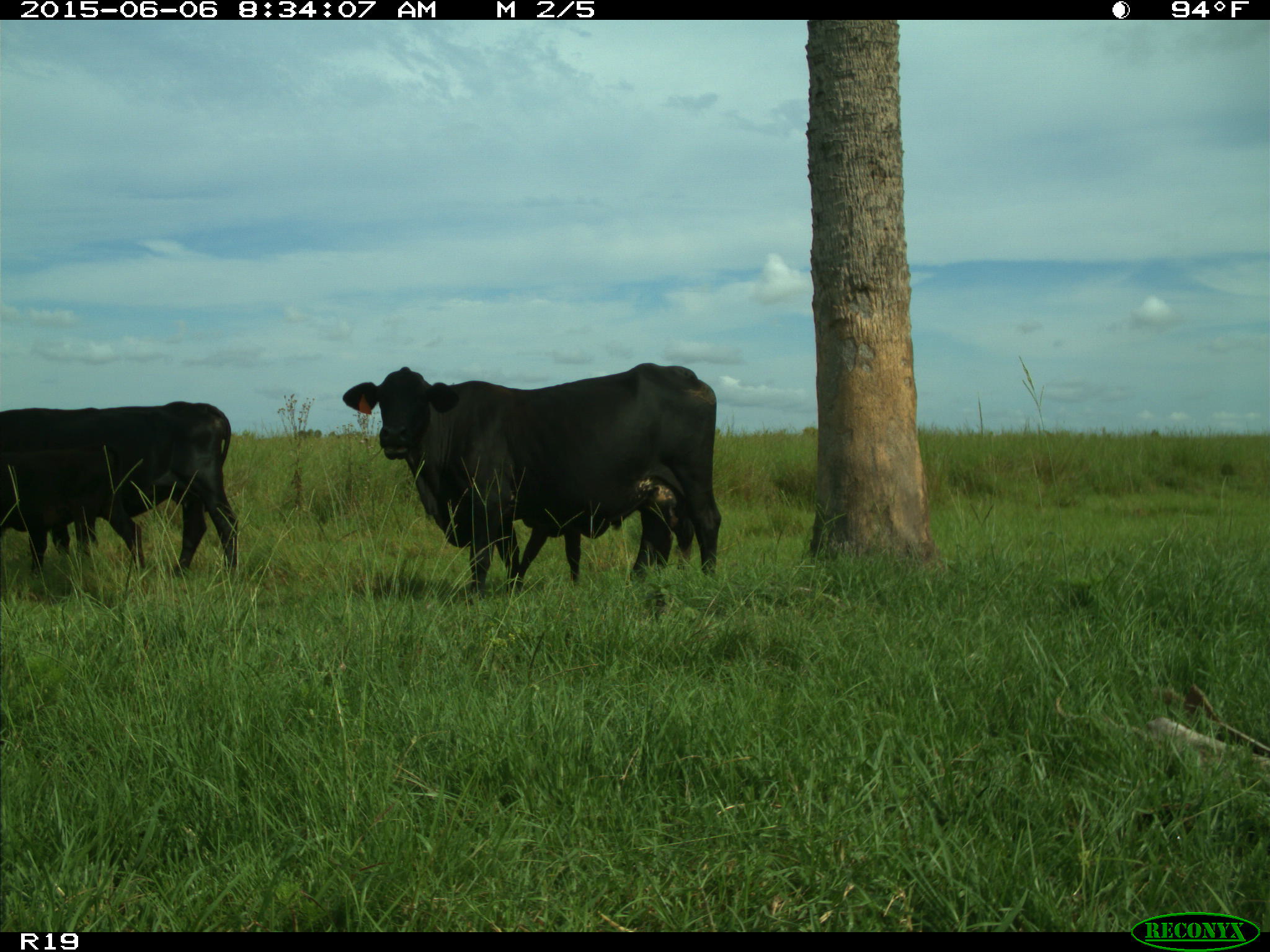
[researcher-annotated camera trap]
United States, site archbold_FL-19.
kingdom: Animalia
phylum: Chordata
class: Mammalia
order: Artiodactyla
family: Bovidae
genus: Bos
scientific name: Bos taurus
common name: domestic cow